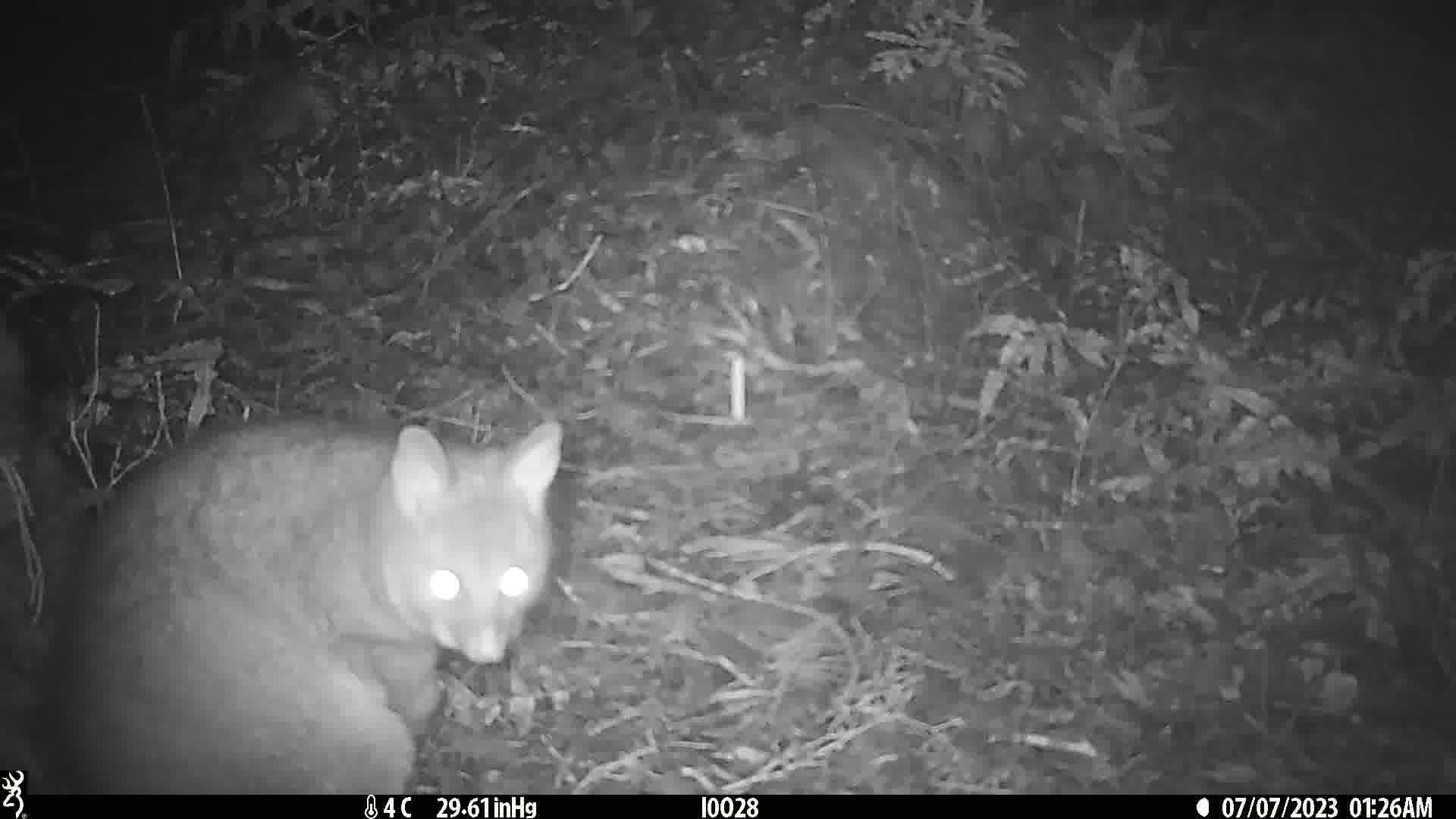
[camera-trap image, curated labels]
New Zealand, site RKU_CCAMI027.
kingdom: Animalia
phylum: Chordata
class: Mammalia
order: Diprotodontia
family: Phalangeridae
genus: Trichosurus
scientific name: Trichosurus vulpecula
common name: common brushtail possum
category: possum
Possum (common brushtail possum) (Trichosurus vulpecula).